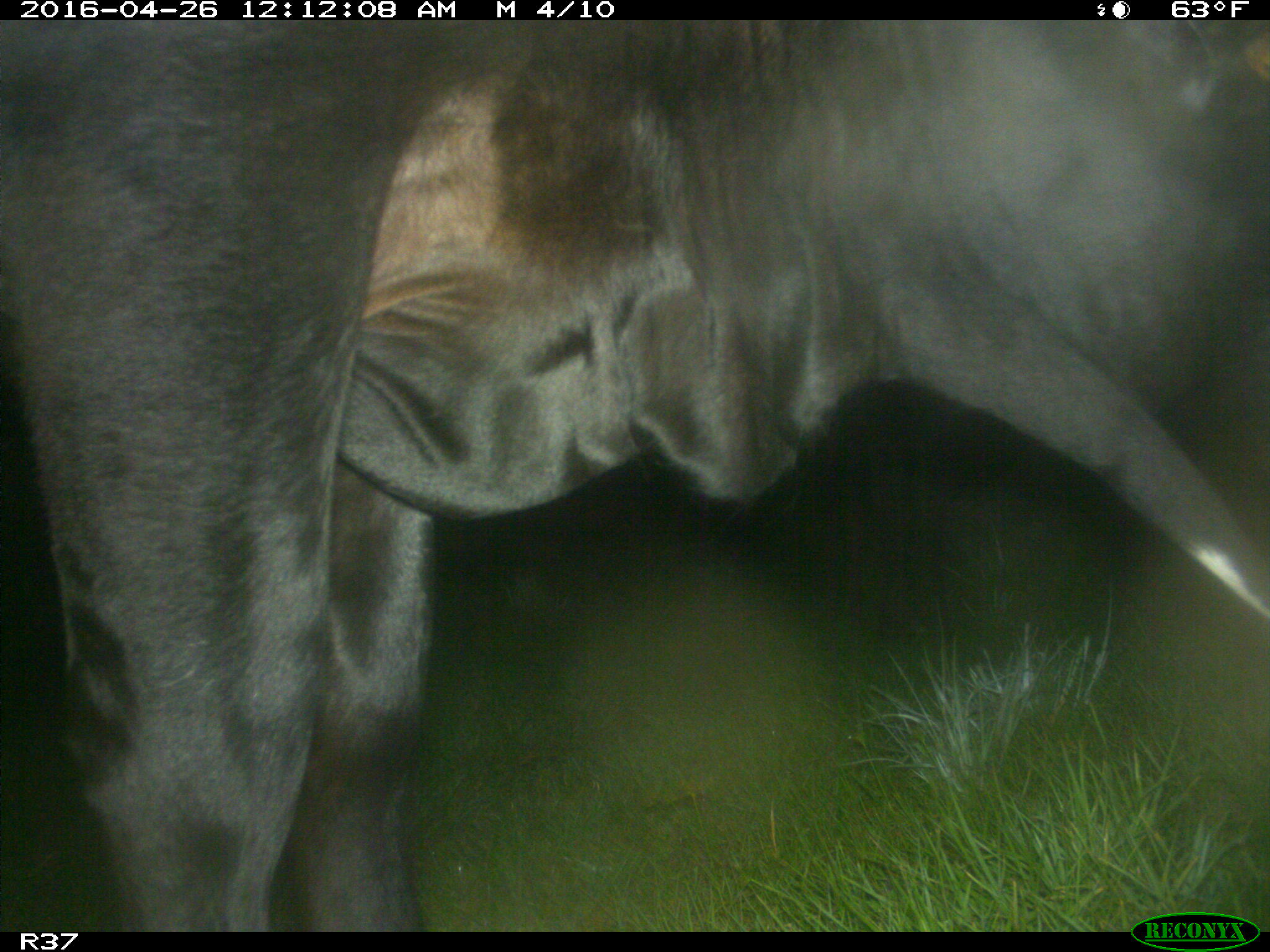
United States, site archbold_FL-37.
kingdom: Animalia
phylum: Chordata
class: Mammalia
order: Artiodactyla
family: Bovidae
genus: Bos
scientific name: Bos taurus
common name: domestic cow